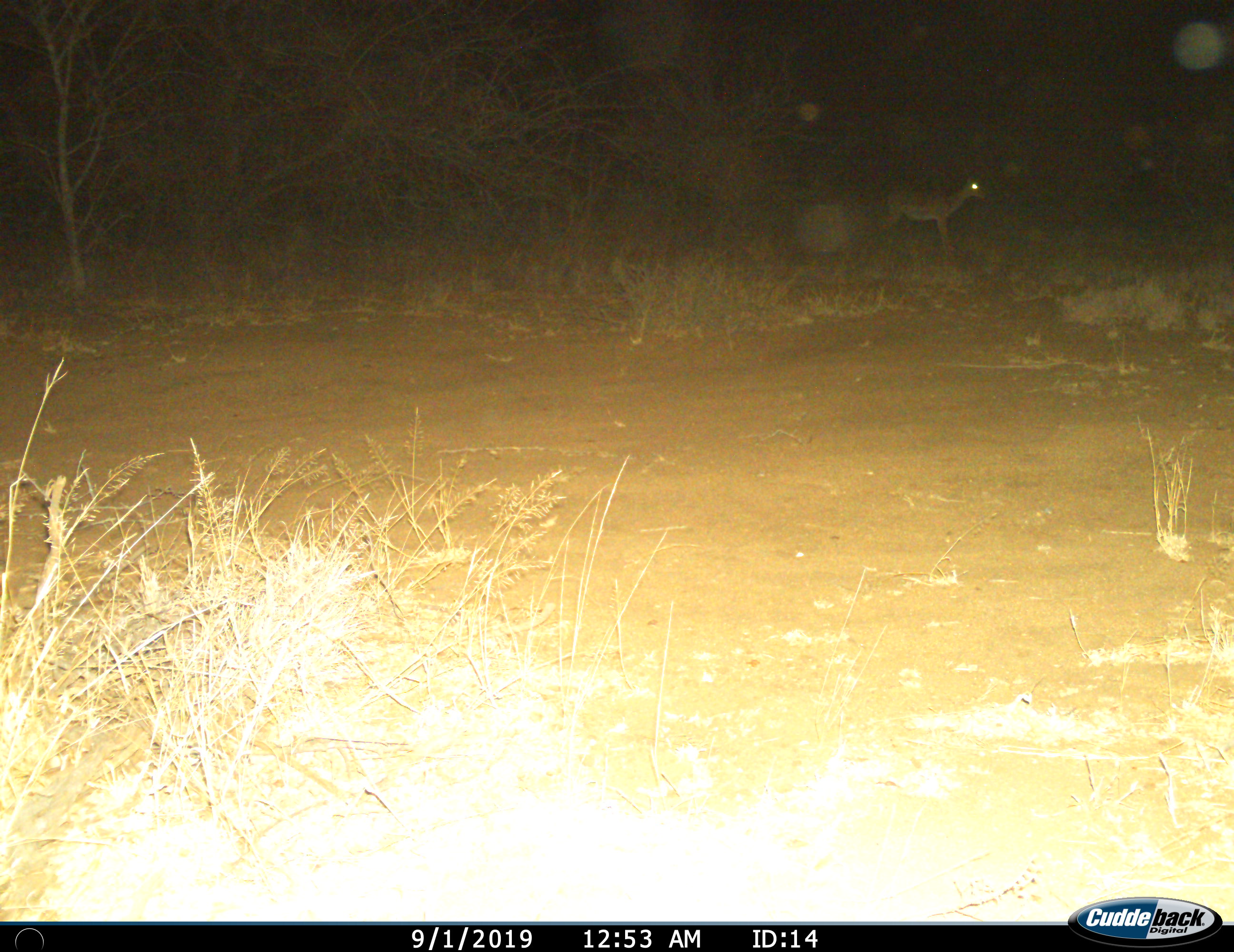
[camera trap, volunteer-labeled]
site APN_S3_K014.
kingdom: Animalia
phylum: Chordata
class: Mammalia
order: Artiodactyla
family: Bovidae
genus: Aepyceros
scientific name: Aepyceros melampus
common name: impala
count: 1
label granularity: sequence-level